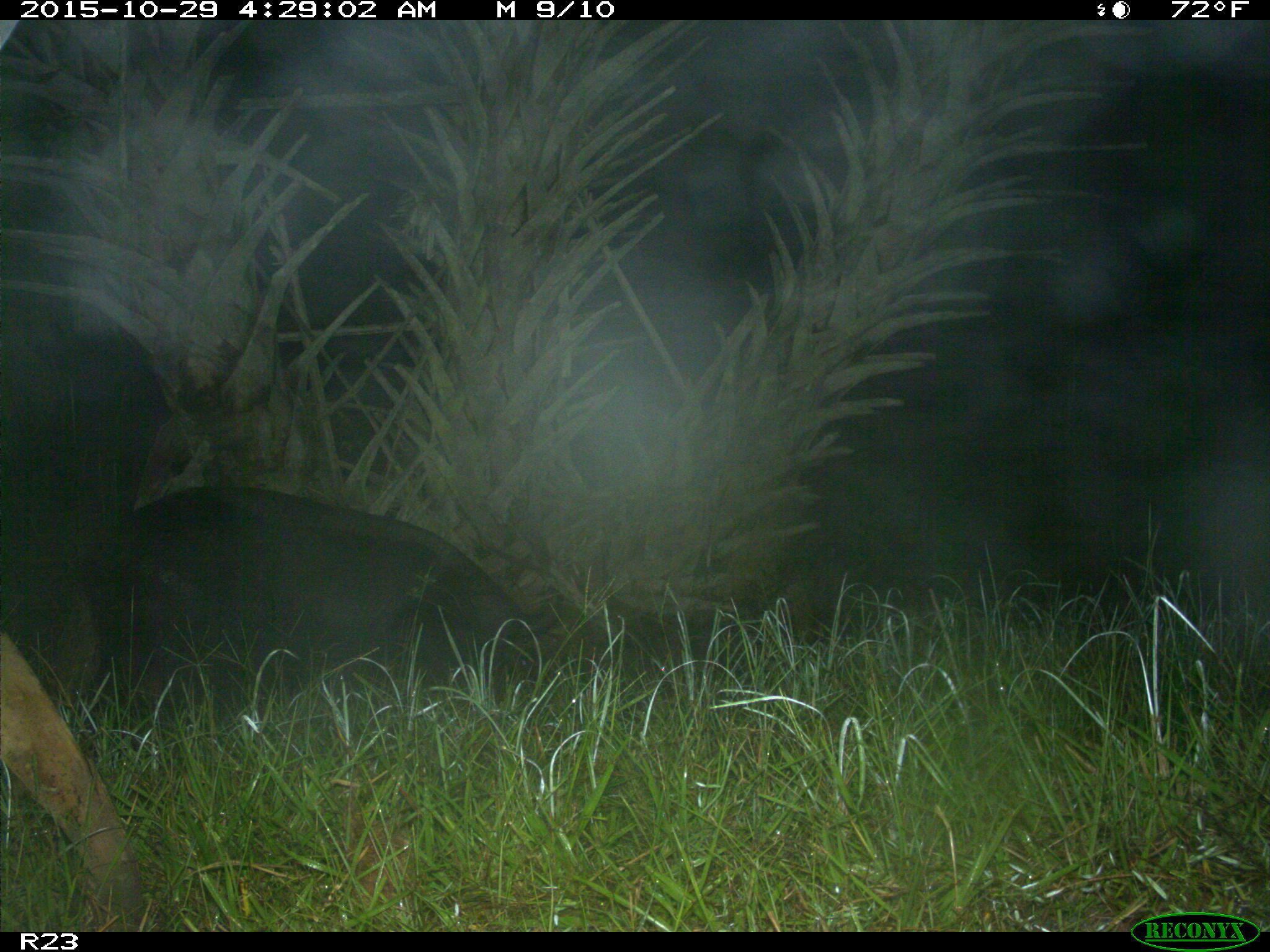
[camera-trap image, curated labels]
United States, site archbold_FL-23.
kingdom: Animalia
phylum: Chordata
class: Mammalia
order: Artiodactyla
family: Suidae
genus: Sus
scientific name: Sus scrofa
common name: wild boar